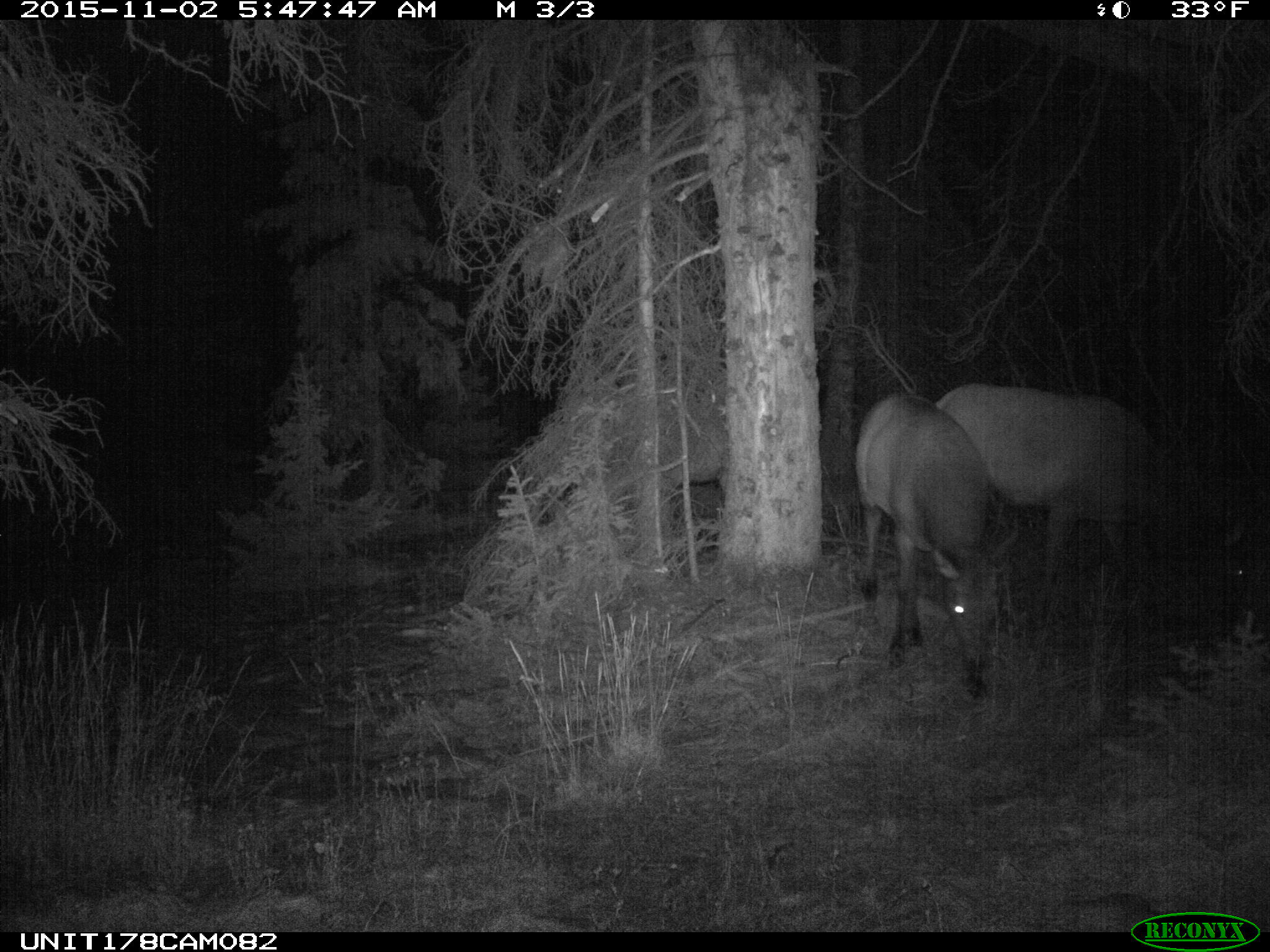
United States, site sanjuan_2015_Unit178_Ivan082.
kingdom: Animalia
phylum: Chordata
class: Mammalia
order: Artiodactyla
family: Cervidae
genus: Cervus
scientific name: Cervus elaphus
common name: red deer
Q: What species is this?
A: Cervus elaphus (red deer).